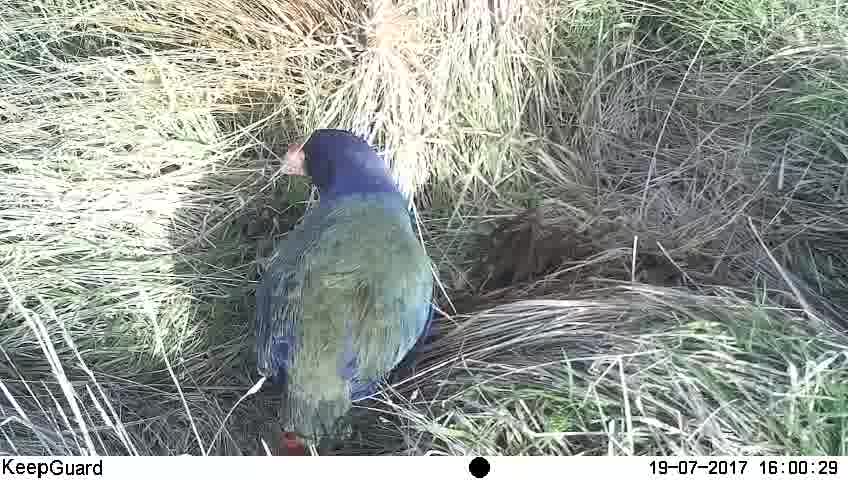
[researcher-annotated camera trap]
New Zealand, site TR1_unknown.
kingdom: Animalia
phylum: Chordata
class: Aves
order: Gruiformes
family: Rallidae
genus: Porphyrio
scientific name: Porphyrio mantelli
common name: takahe